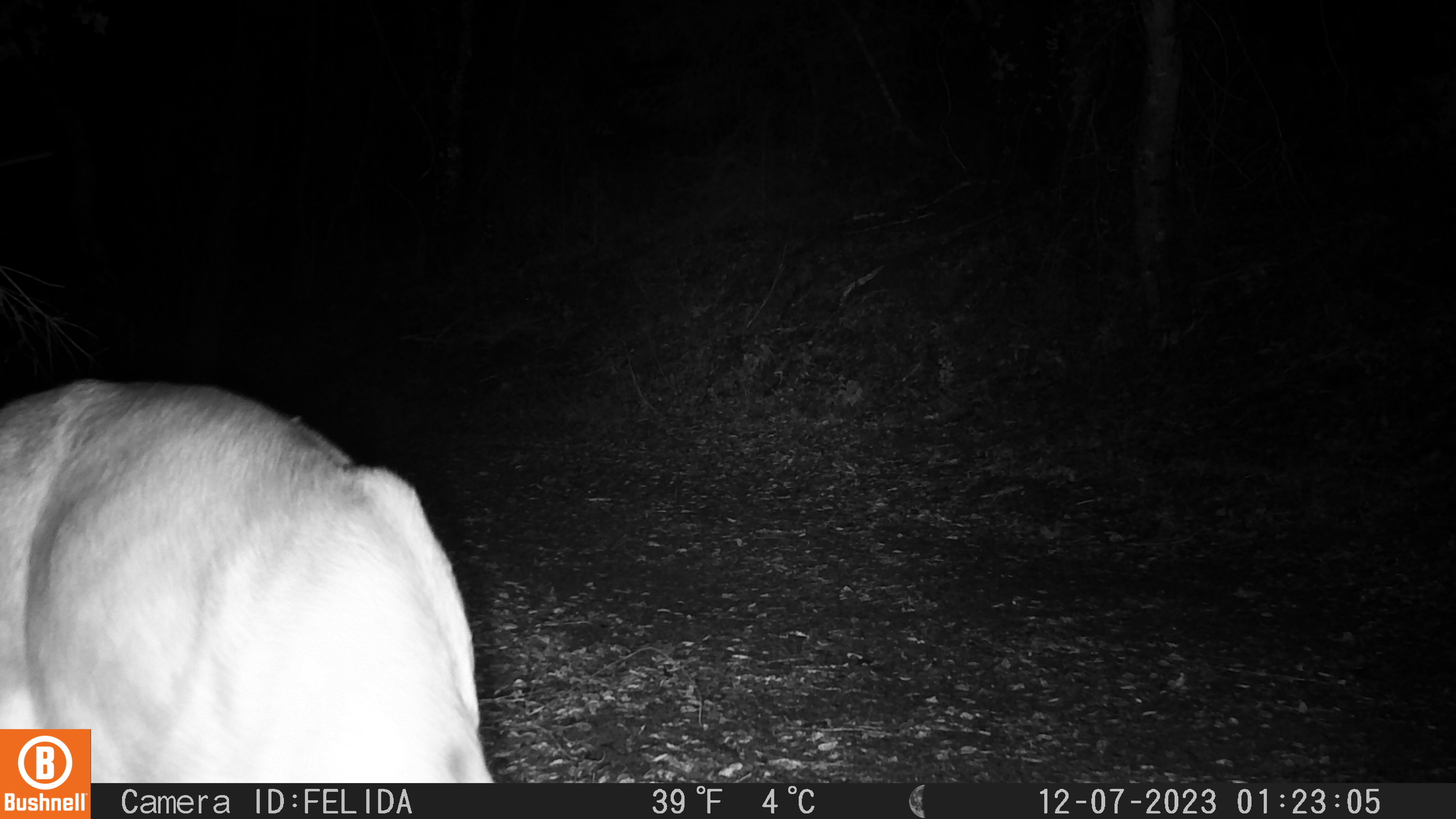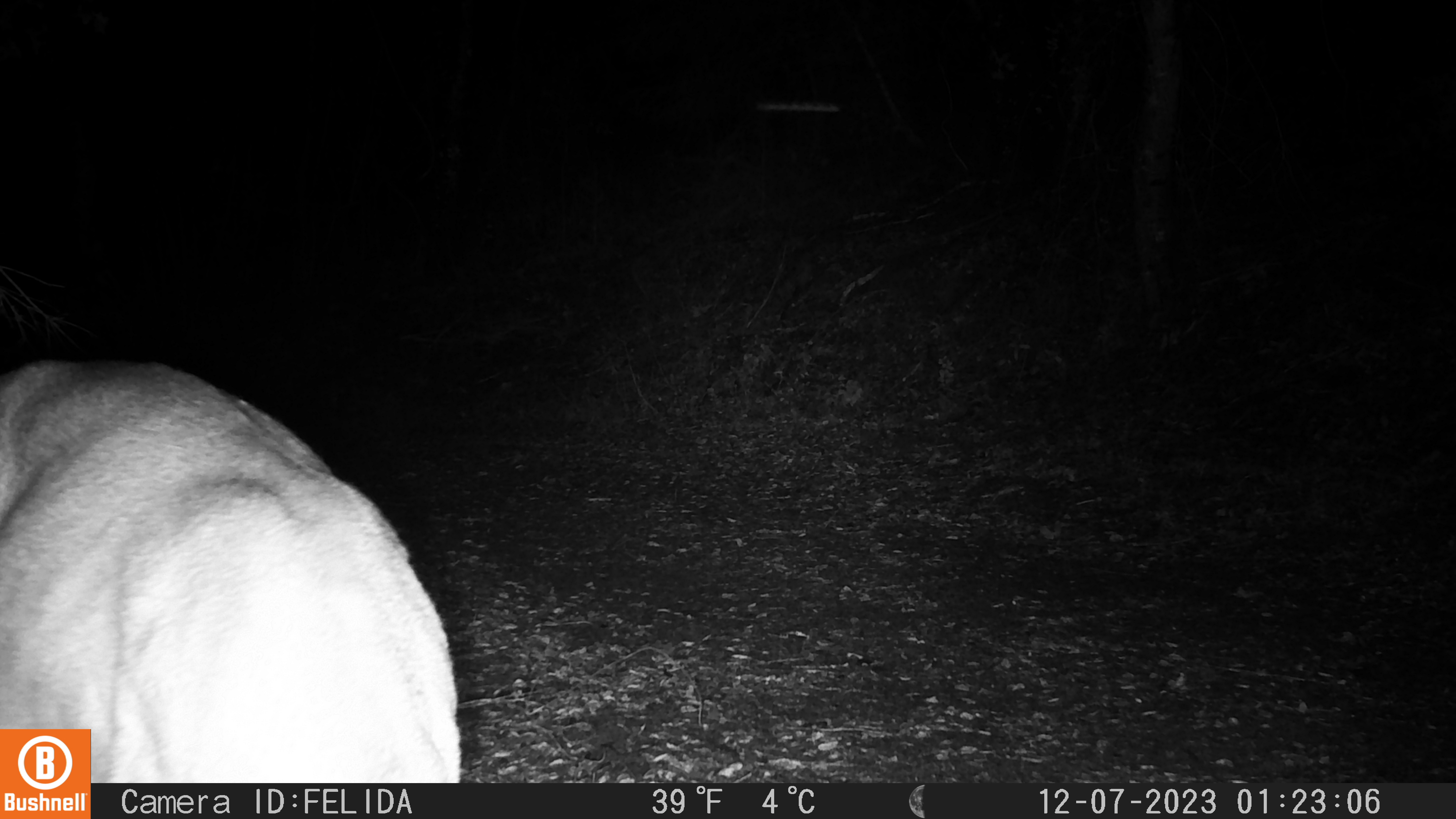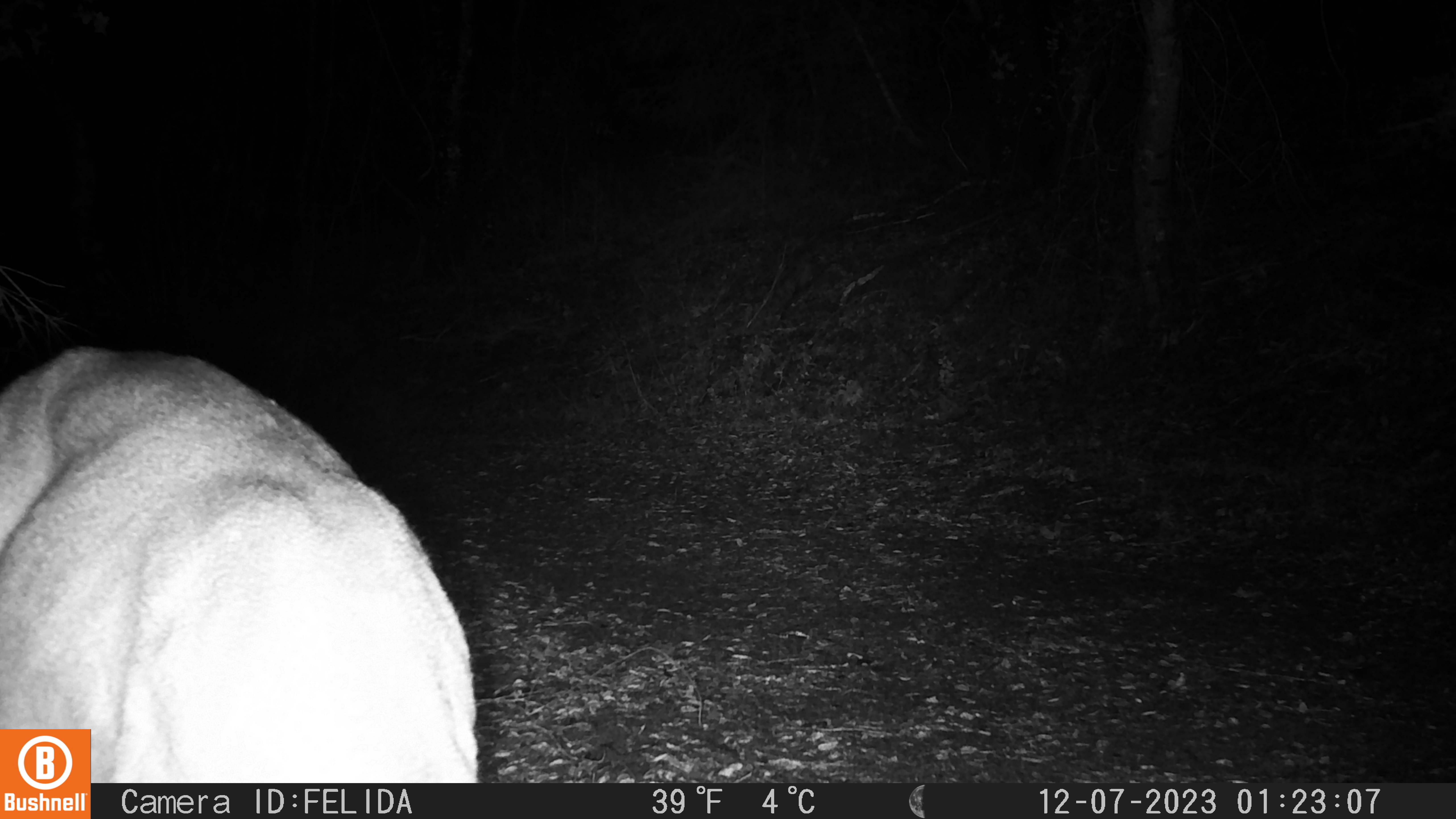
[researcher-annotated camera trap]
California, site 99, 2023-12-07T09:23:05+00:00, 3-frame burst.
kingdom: Animalia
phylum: Chordata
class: Mammalia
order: Artiodactyla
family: Cervidae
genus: Odocoileus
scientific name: Odocoileus hemionus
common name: mule deer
Mule deer (Odocoileus hemionus).